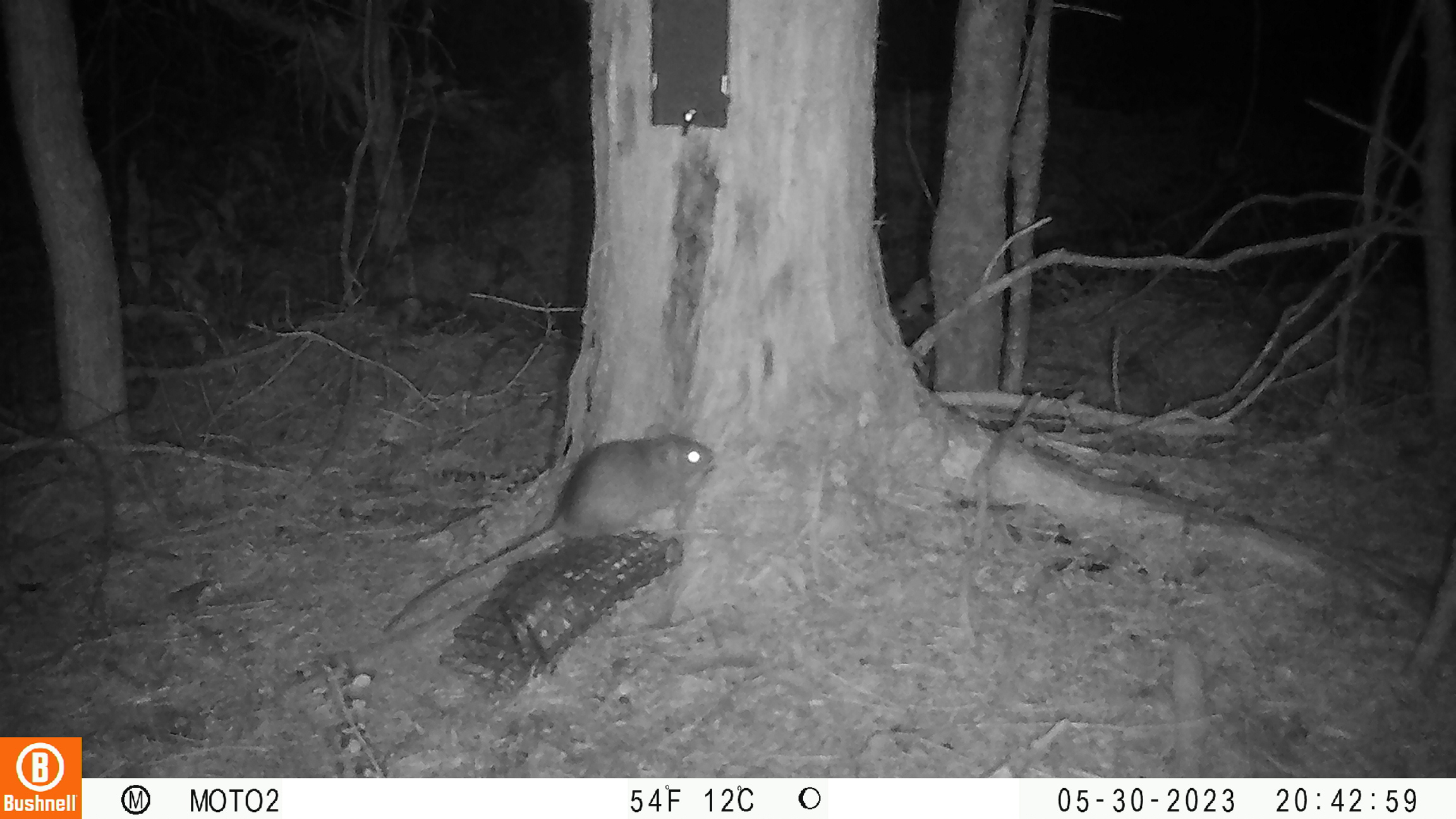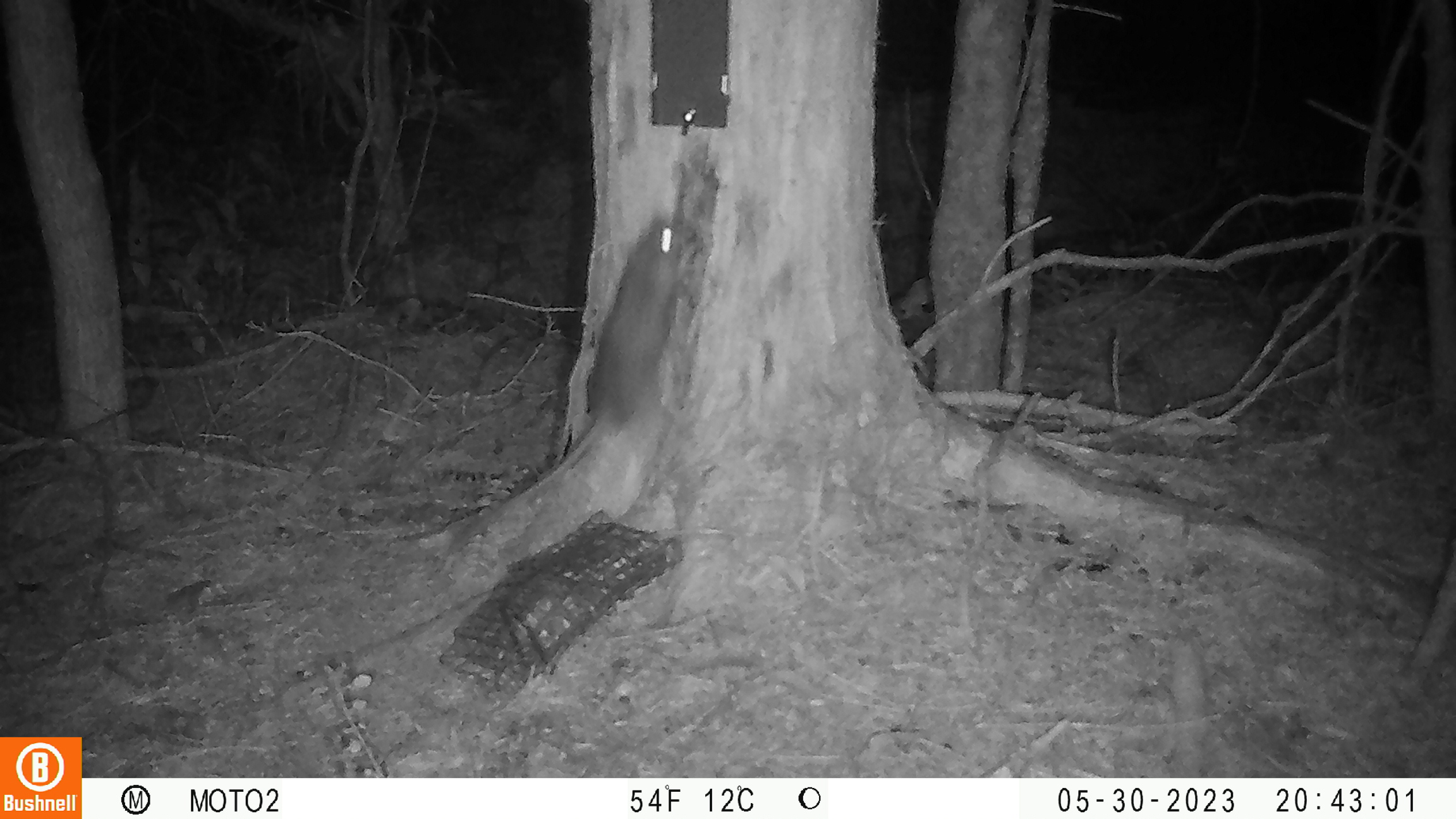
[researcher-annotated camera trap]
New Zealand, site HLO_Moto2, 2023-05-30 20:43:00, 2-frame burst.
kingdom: Animalia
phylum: Chordata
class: Mammalia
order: Rodentia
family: Muridae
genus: Rattus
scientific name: Rattus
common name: rat